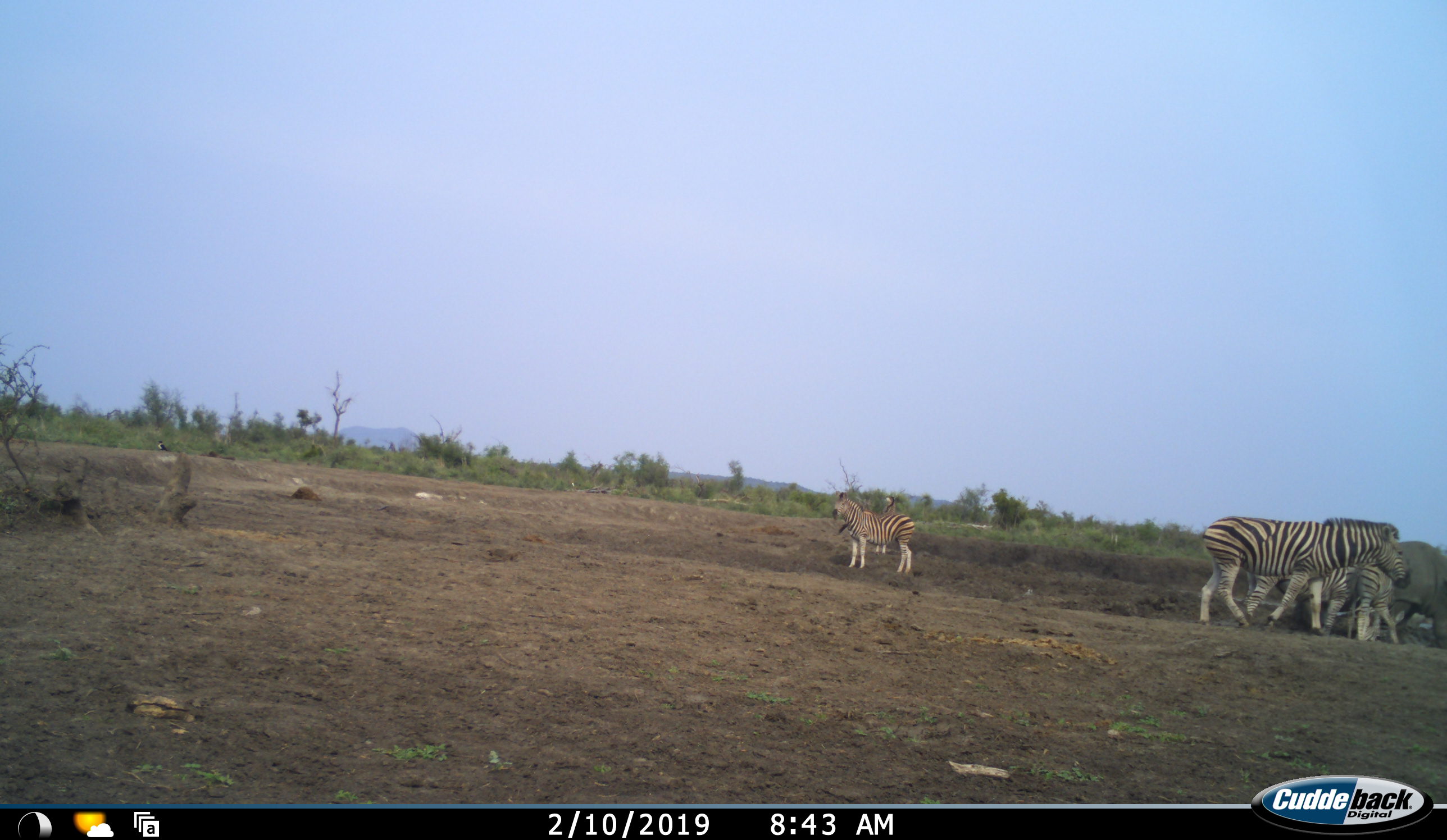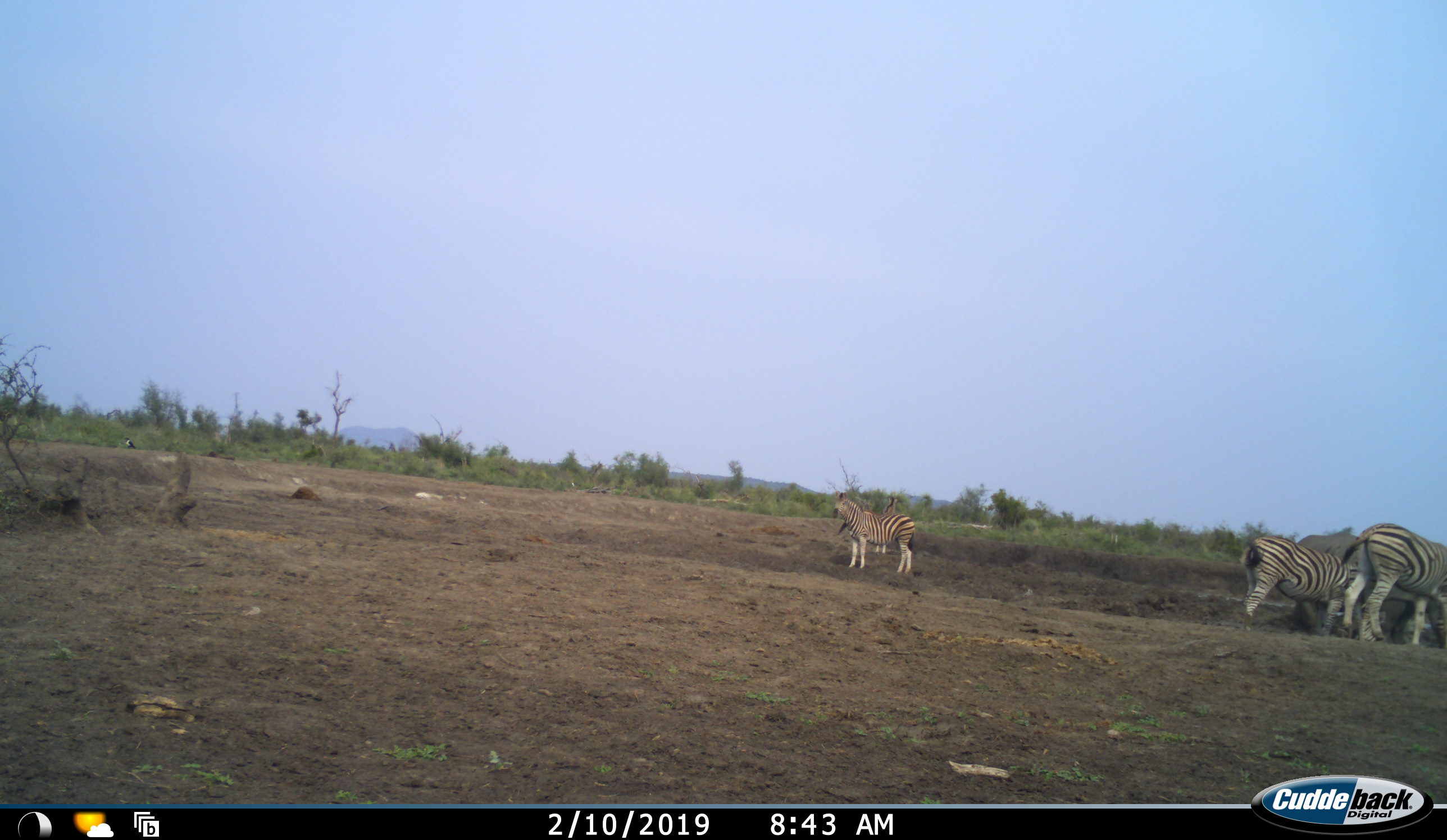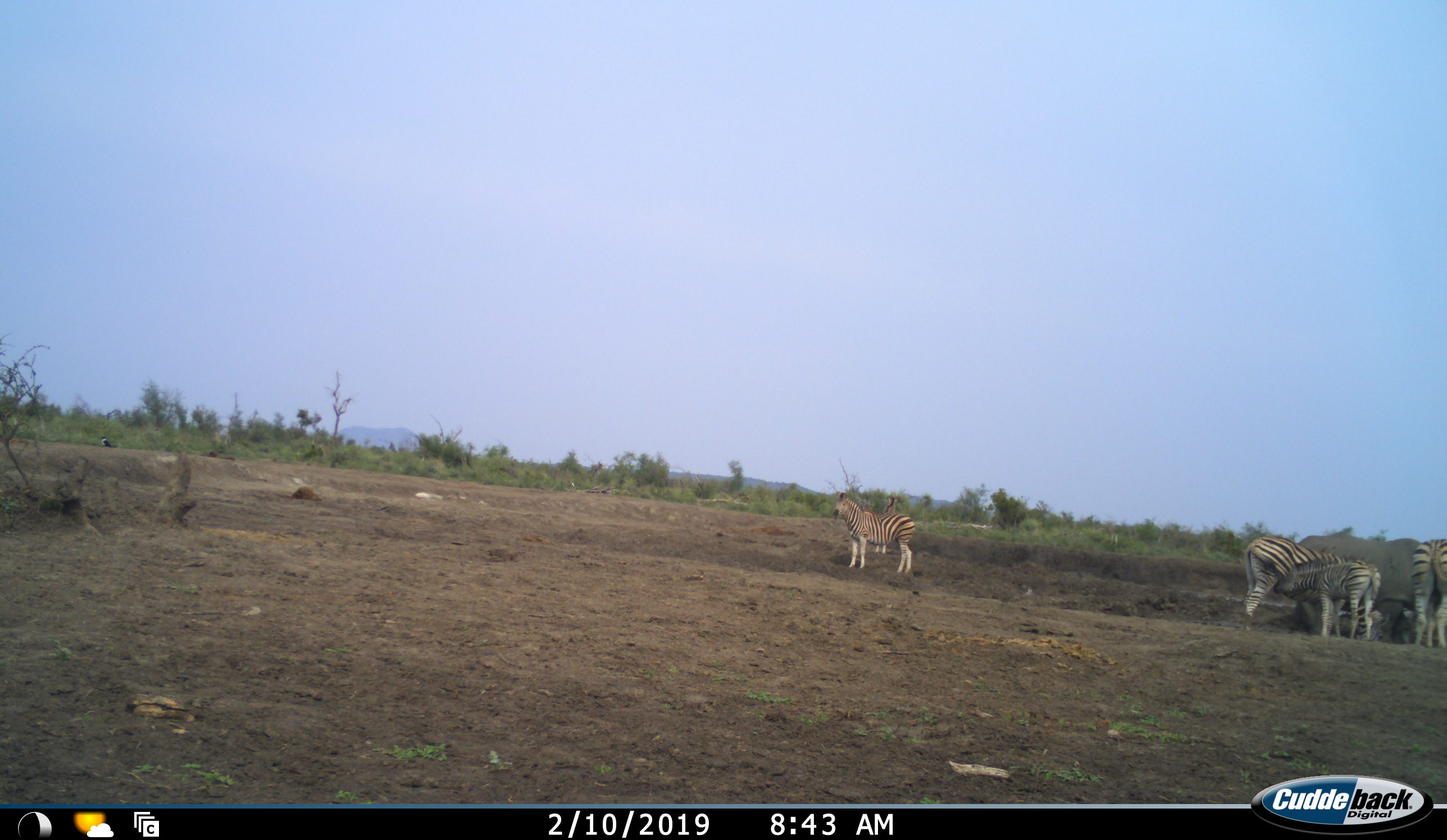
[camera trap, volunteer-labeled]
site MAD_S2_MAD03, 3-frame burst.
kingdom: Animalia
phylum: Chordata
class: Mammalia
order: Perissodactyla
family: Equidae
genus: Equus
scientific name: Equus quagga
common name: plains zebra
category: zebraplains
Zebraplains (plains zebra) (Equus quagga), count 5. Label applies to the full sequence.